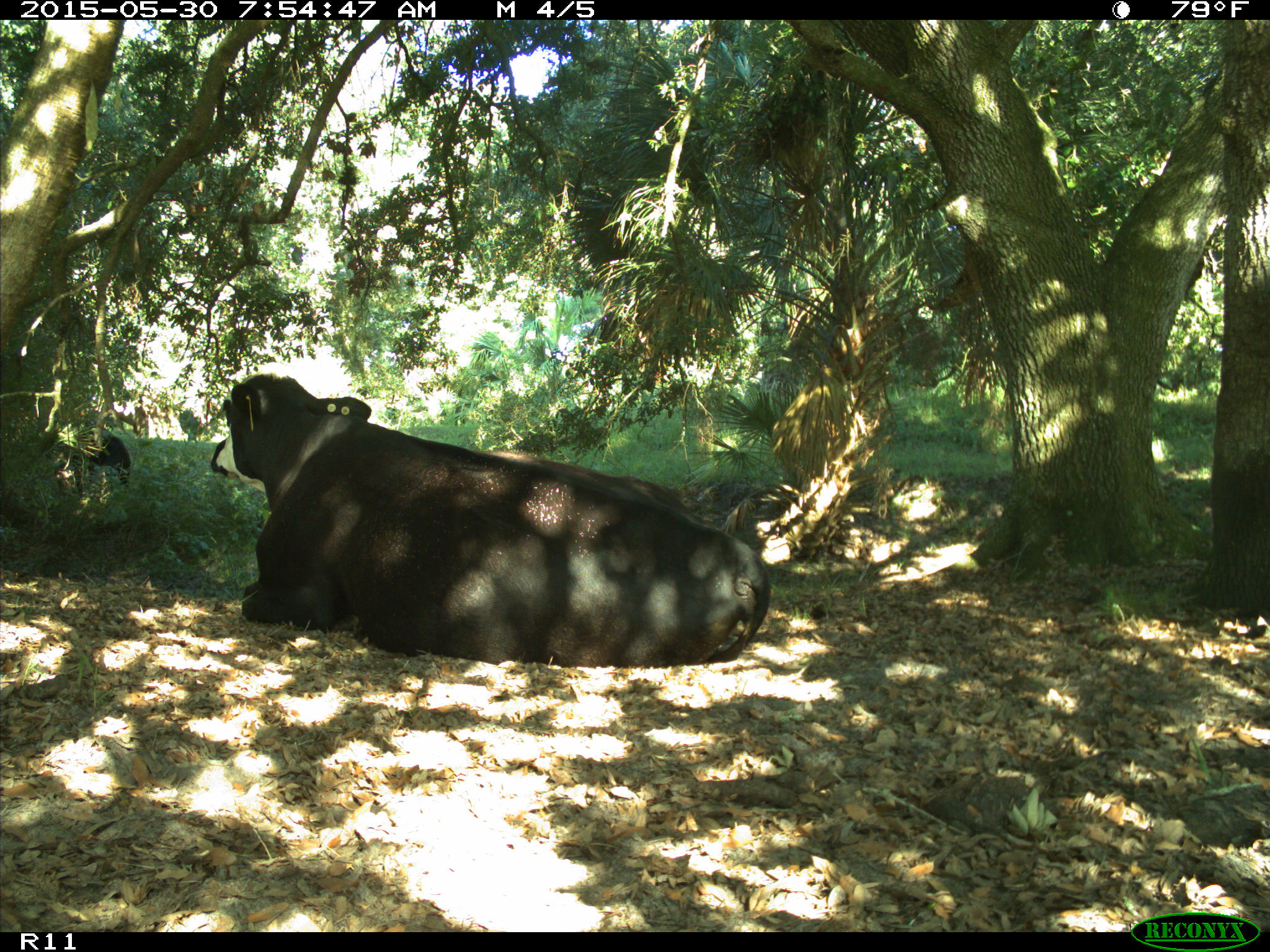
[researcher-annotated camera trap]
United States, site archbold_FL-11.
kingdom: Animalia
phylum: Chordata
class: Mammalia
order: Artiodactyla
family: Bovidae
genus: Bos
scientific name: Bos taurus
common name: domestic cow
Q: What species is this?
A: Bos taurus (domestic cow).